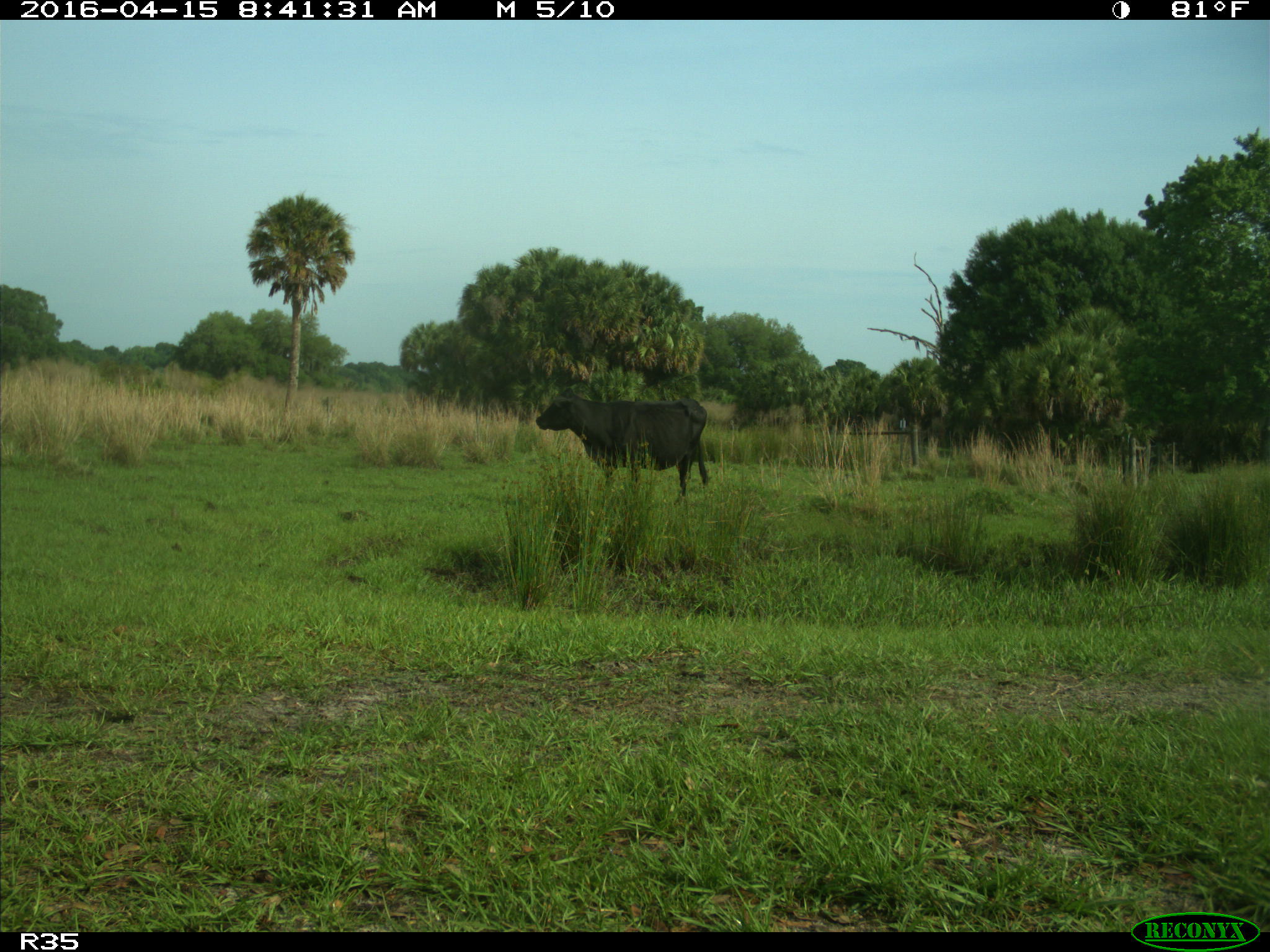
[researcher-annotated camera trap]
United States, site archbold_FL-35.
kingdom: Animalia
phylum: Chordata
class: Mammalia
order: Artiodactyla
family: Bovidae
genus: Bos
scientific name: Bos taurus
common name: domestic cow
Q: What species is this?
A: Bos taurus (domestic cow).